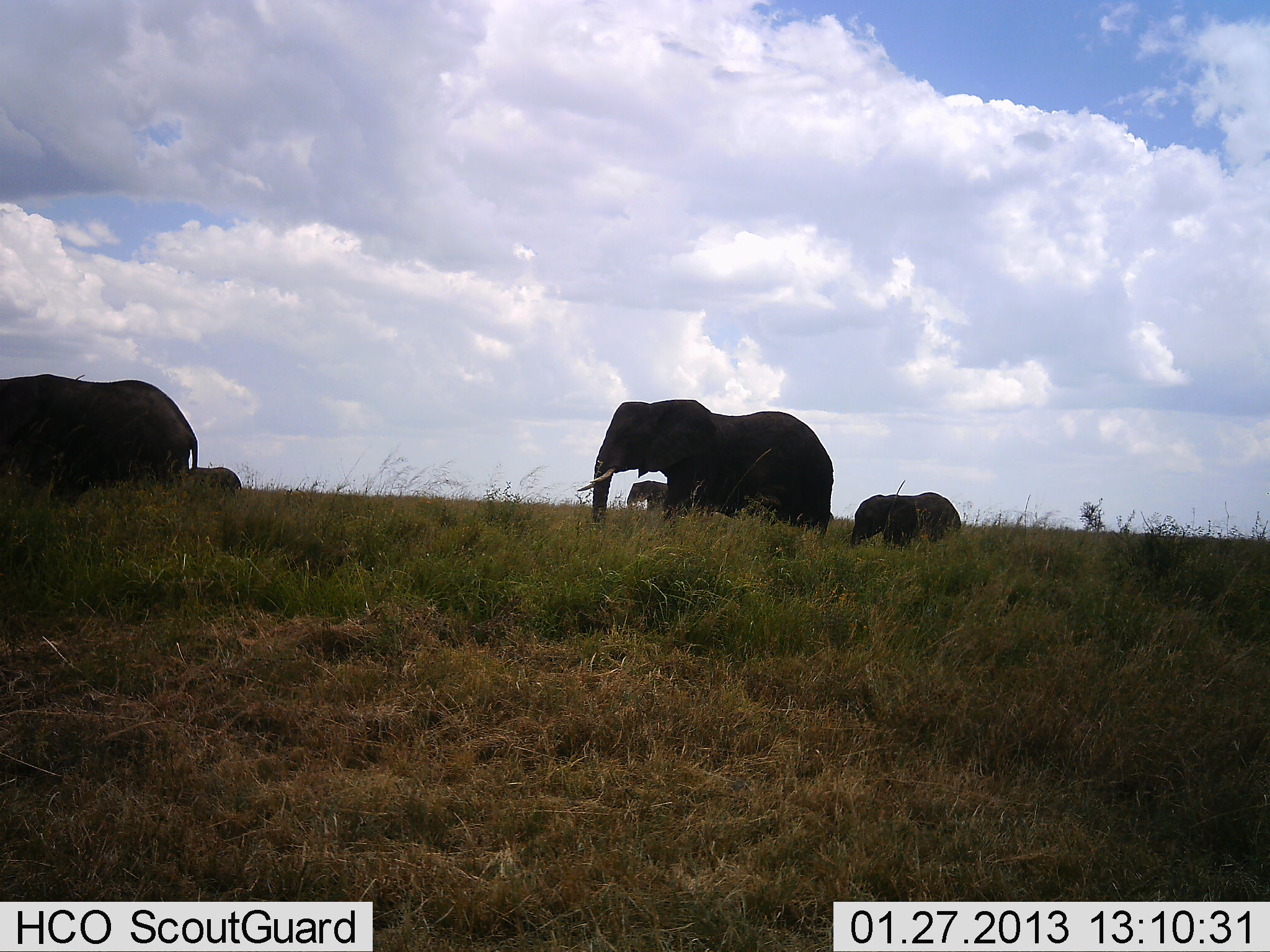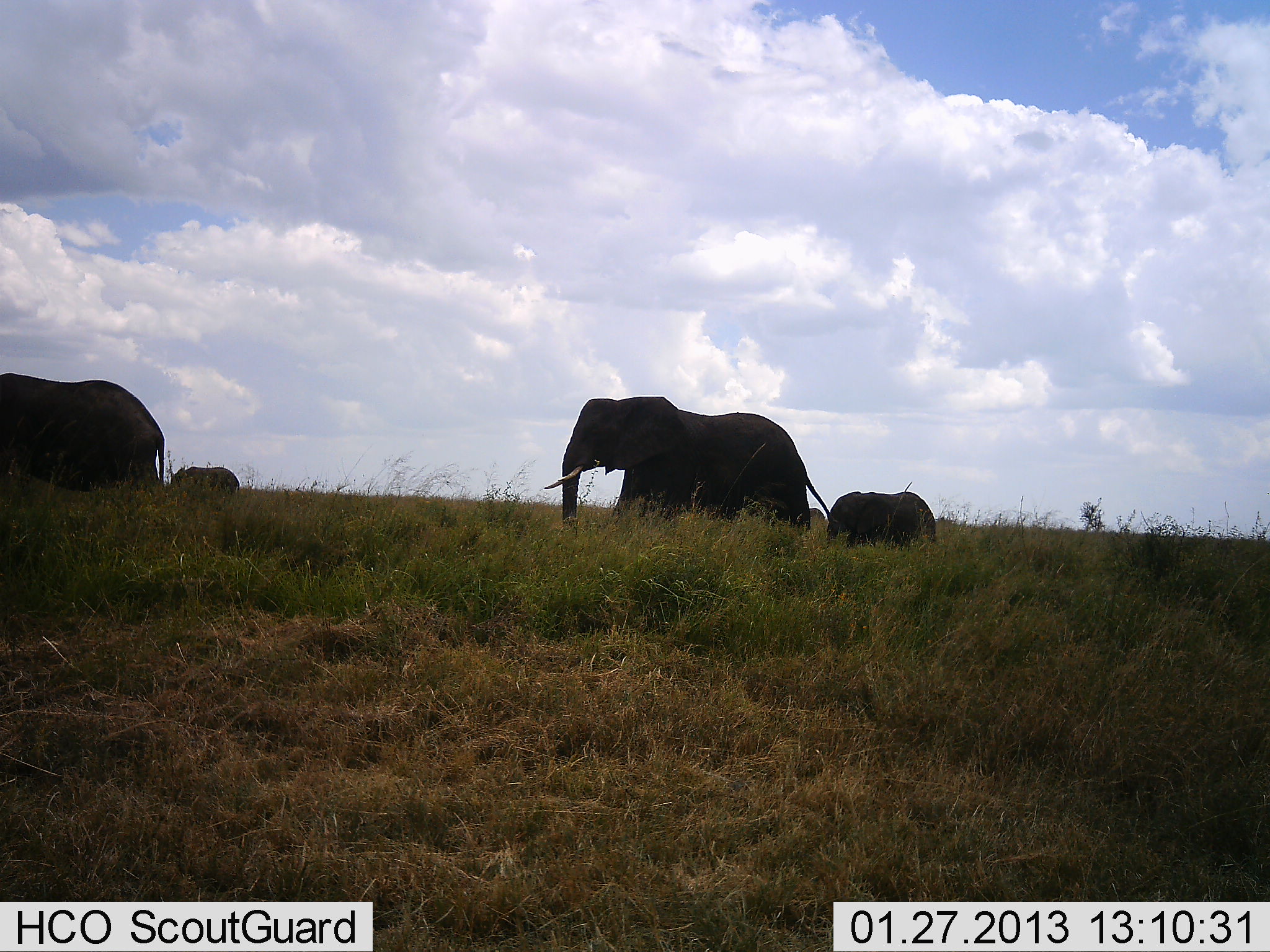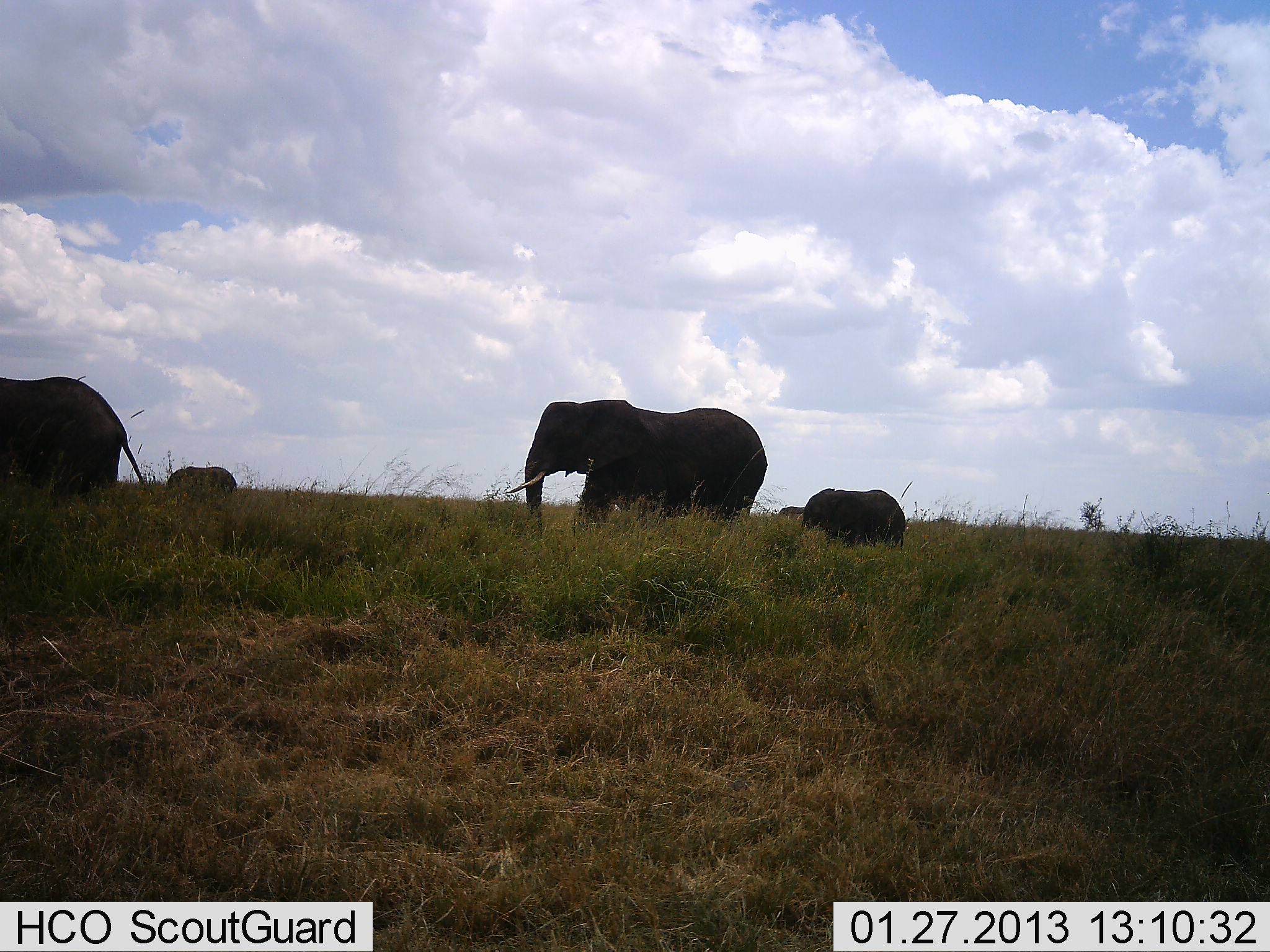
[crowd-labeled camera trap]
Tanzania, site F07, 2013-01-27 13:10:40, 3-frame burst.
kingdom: Animalia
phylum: Chordata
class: Mammalia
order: Proboscidea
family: Elephantidae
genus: Loxodonta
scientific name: Loxodonta africana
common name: african bush elephant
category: elephant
Elephant (african bush elephant) (Loxodonta africana), count 5. Behavior (volunteer vote fractions): standing 14%, resting 0%, moving 97%, interacting 0%. Young present (vote fraction): 76%. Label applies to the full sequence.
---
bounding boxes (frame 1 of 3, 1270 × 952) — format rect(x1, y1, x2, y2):
animal: rect(576, 398, 834, 539); rect(0, 368, 199, 494); rect(849, 492, 962, 550)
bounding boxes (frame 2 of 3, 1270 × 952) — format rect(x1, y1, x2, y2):
animal: rect(543, 394, 838, 542); rect(0, 368, 166, 494); rect(828, 490, 937, 548)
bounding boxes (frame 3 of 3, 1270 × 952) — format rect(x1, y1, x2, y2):
animal: rect(503, 399, 768, 543); rect(0, 375, 144, 494); rect(802, 488, 907, 552)